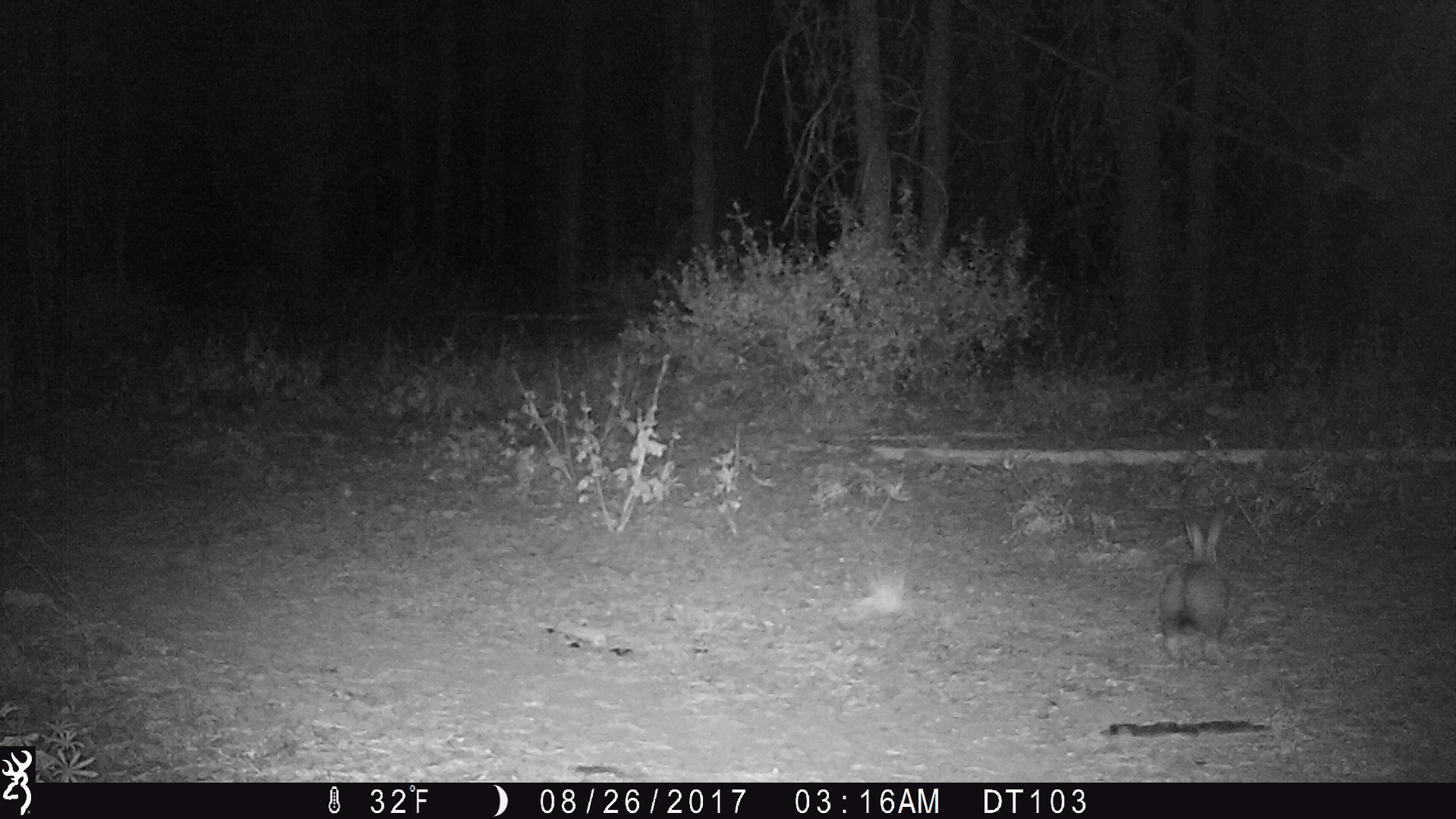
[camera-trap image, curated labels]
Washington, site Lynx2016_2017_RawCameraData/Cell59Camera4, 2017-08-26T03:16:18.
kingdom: Animalia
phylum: Chordata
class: Mammalia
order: Lagomorpha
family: Leporidae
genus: Lepus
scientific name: Lepus americanus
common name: snowshoe hare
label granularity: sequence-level